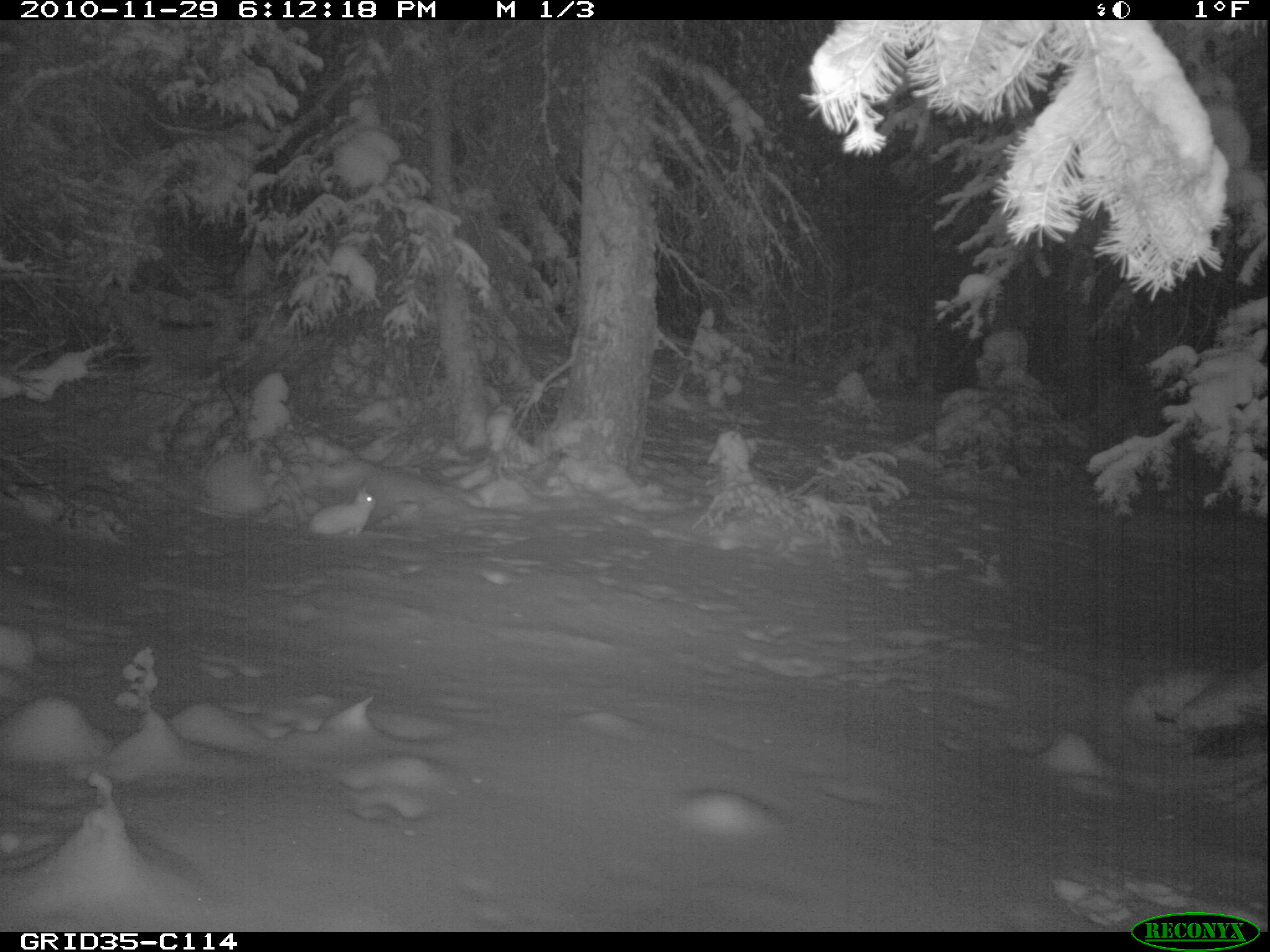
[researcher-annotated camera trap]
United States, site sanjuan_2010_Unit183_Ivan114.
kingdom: Animalia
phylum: Chordata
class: Mammalia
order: Lagomorpha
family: Leporidae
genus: Lepus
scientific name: Lepus americanus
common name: snowshoe hare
Lepus americanus (snowshoe hare).